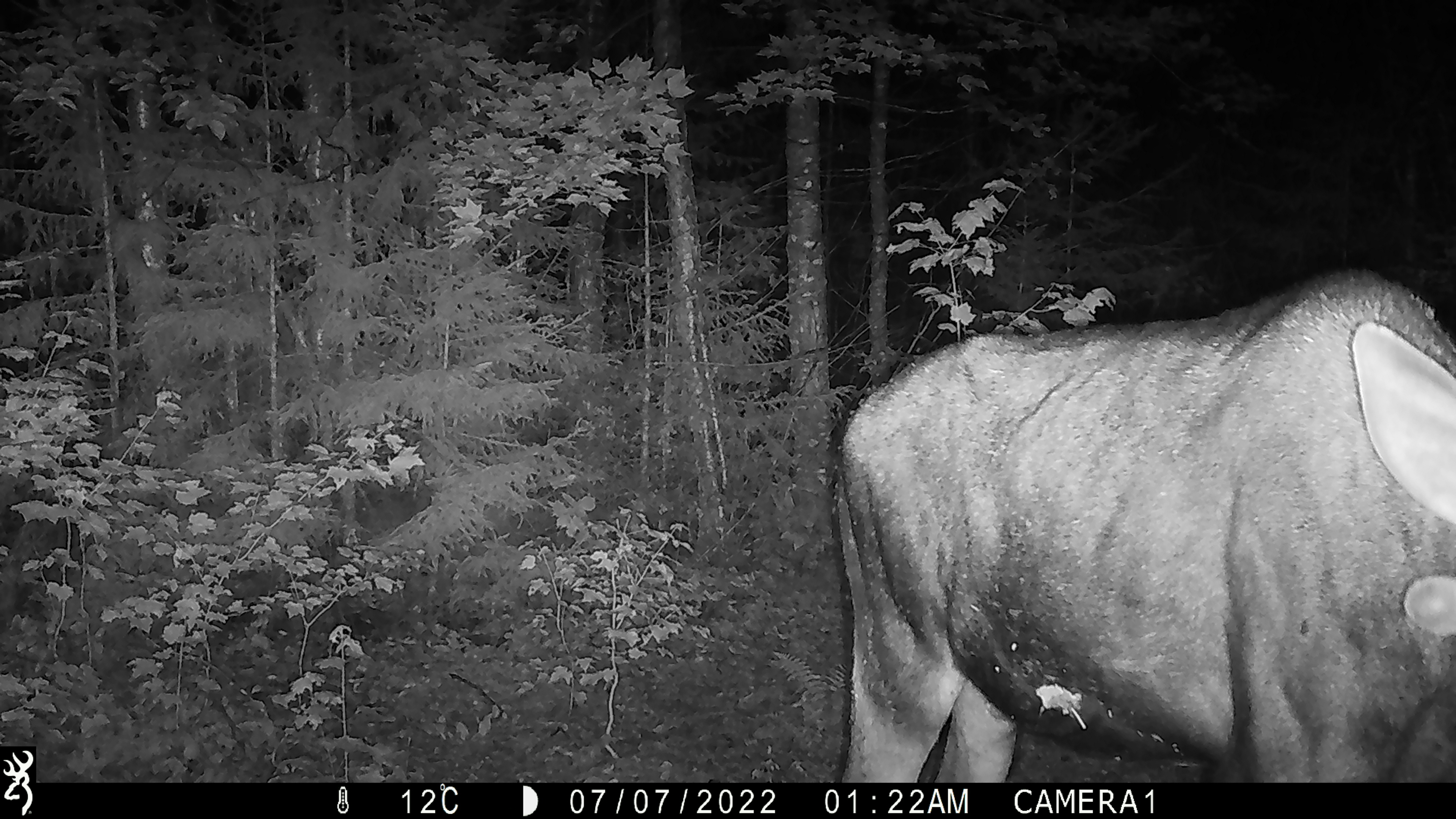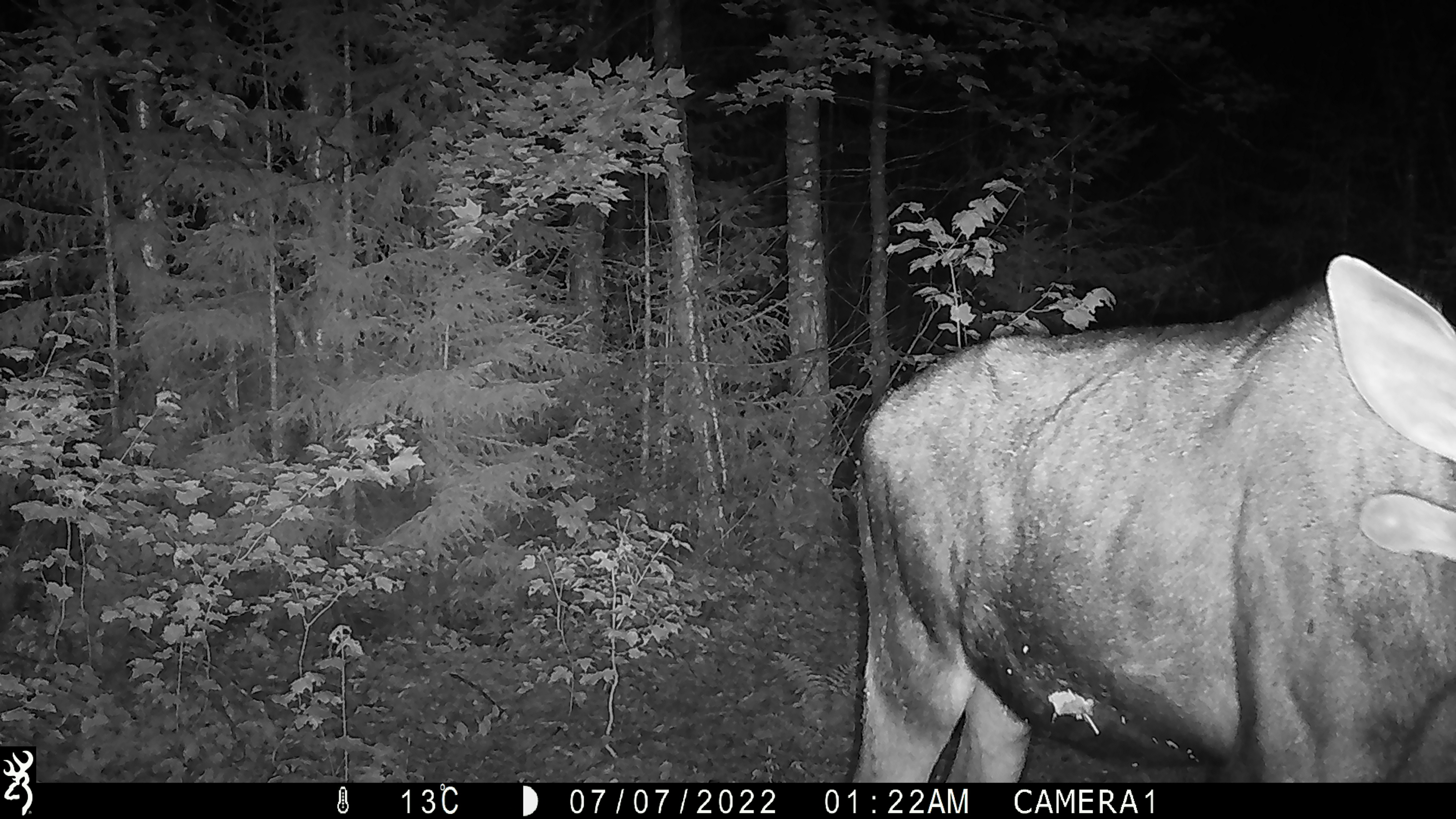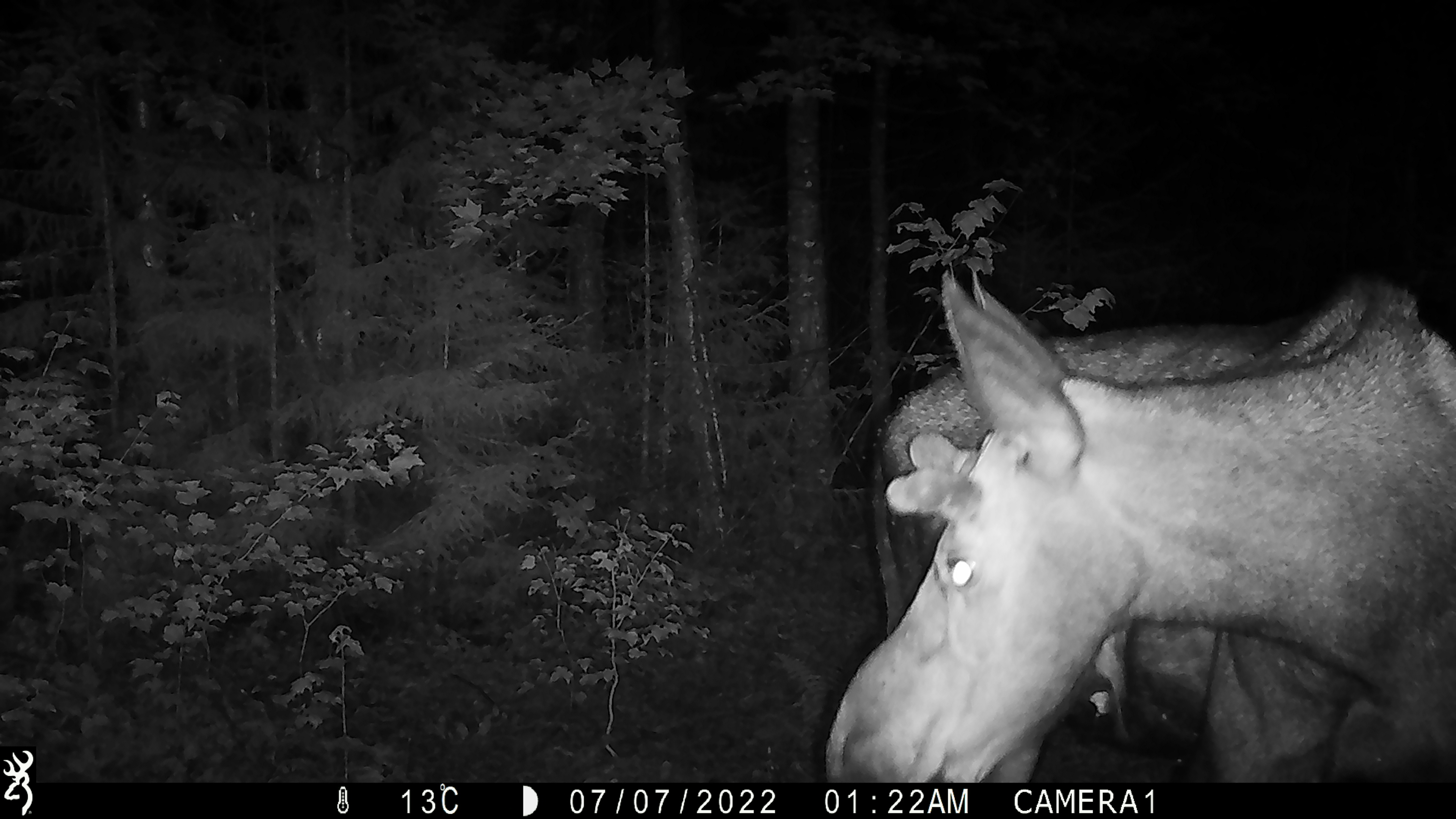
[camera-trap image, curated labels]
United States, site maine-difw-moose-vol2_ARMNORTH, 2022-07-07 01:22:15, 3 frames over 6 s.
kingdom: Animalia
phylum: Chordata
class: Mammalia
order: Artiodactyla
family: Cervidae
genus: Alces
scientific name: Alces alces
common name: moose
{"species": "moose (Alces alces)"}